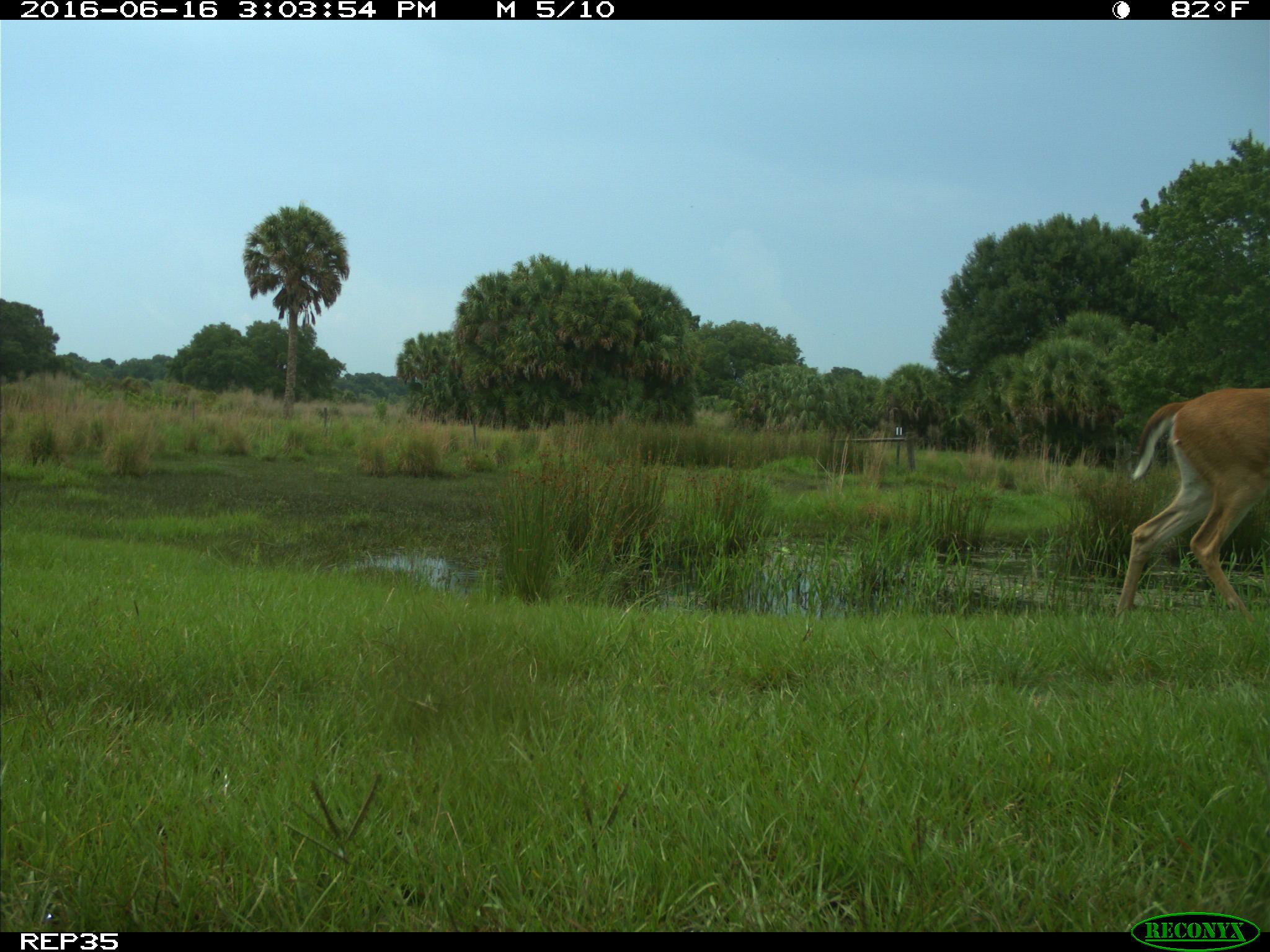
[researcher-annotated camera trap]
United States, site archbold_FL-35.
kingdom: Animalia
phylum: Chordata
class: Mammalia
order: Artiodactyla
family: Cervidae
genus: Odocoileus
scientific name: Odocoileus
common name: deer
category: unidentified deer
Unidentified deer (deer) (Odocoileus).